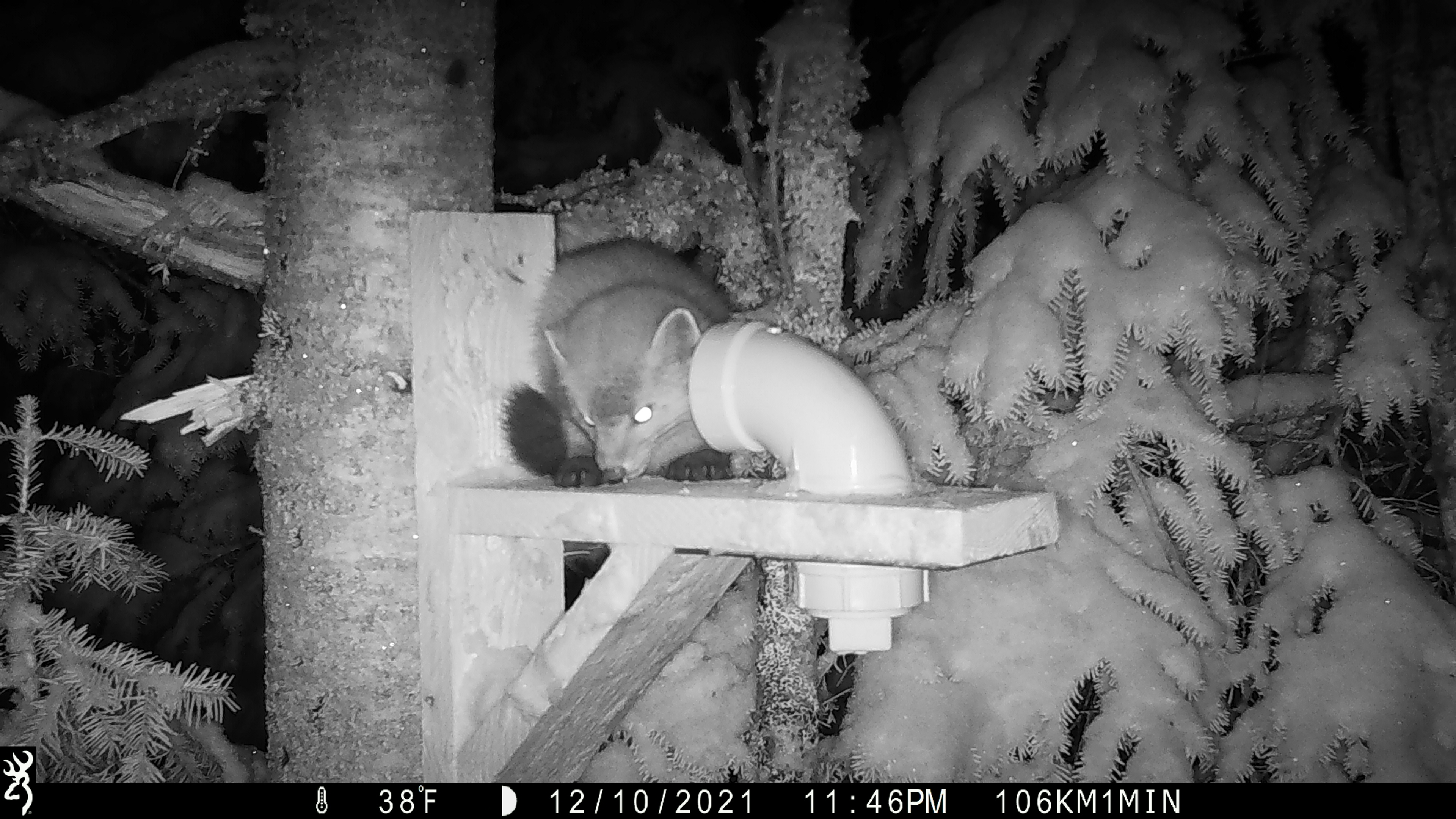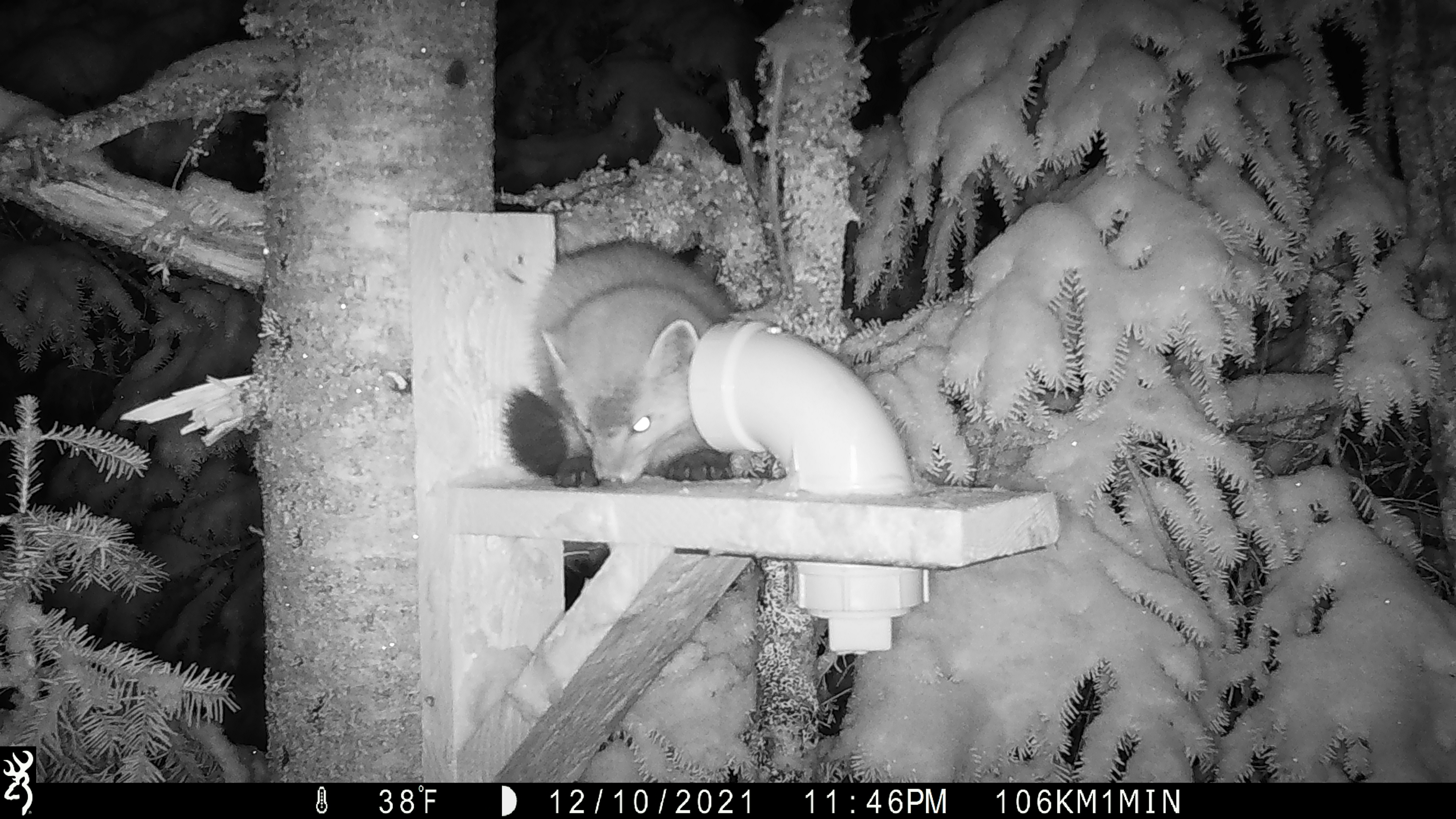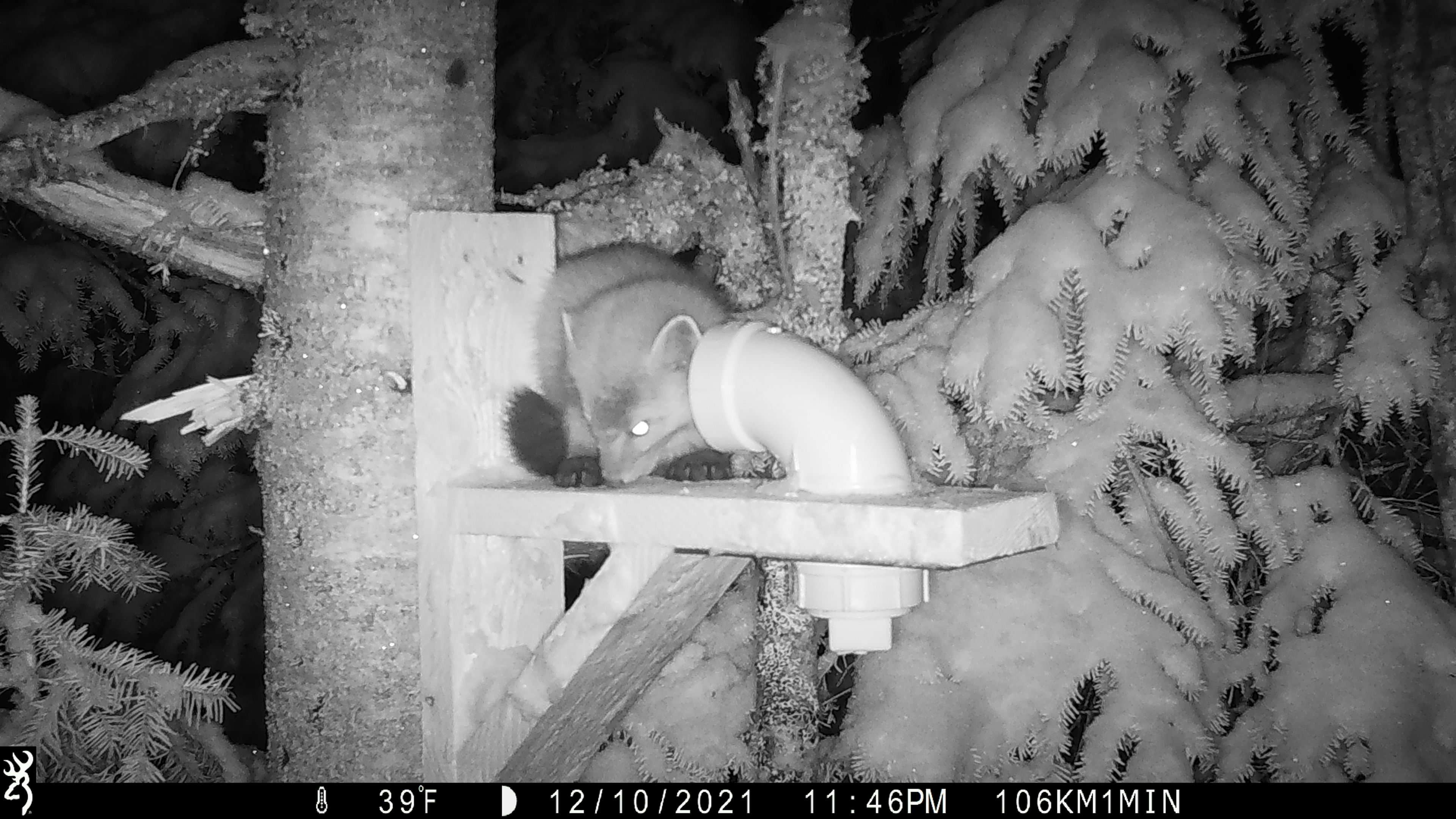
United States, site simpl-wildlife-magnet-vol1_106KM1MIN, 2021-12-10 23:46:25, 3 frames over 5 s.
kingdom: Animalia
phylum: Chordata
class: Mammalia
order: Carnivora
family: Mustelidae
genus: Martes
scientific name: Martes americana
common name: american marten